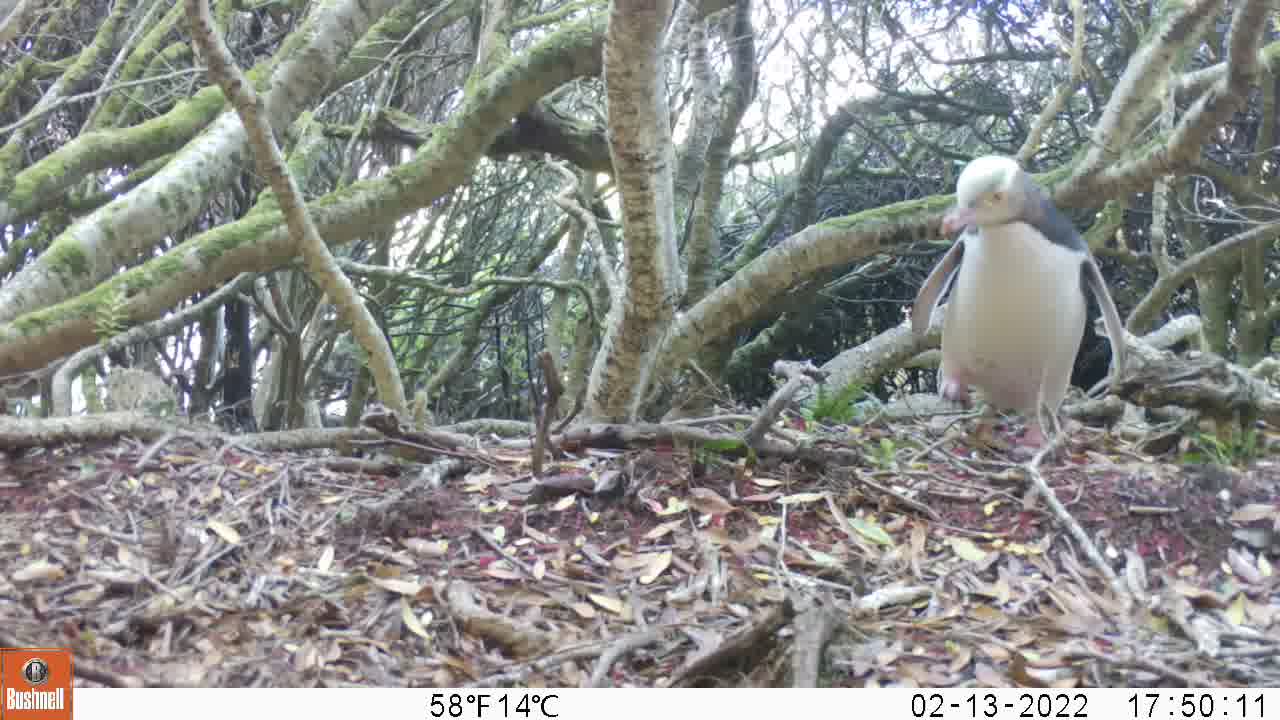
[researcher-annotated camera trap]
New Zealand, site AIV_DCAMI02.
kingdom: Animalia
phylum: Chordata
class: Aves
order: Sphenisciformes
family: Spheniscidae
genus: Megadyptes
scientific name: Megadyptes antipodes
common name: yellow-eyed penguin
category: yellow eyed penguin